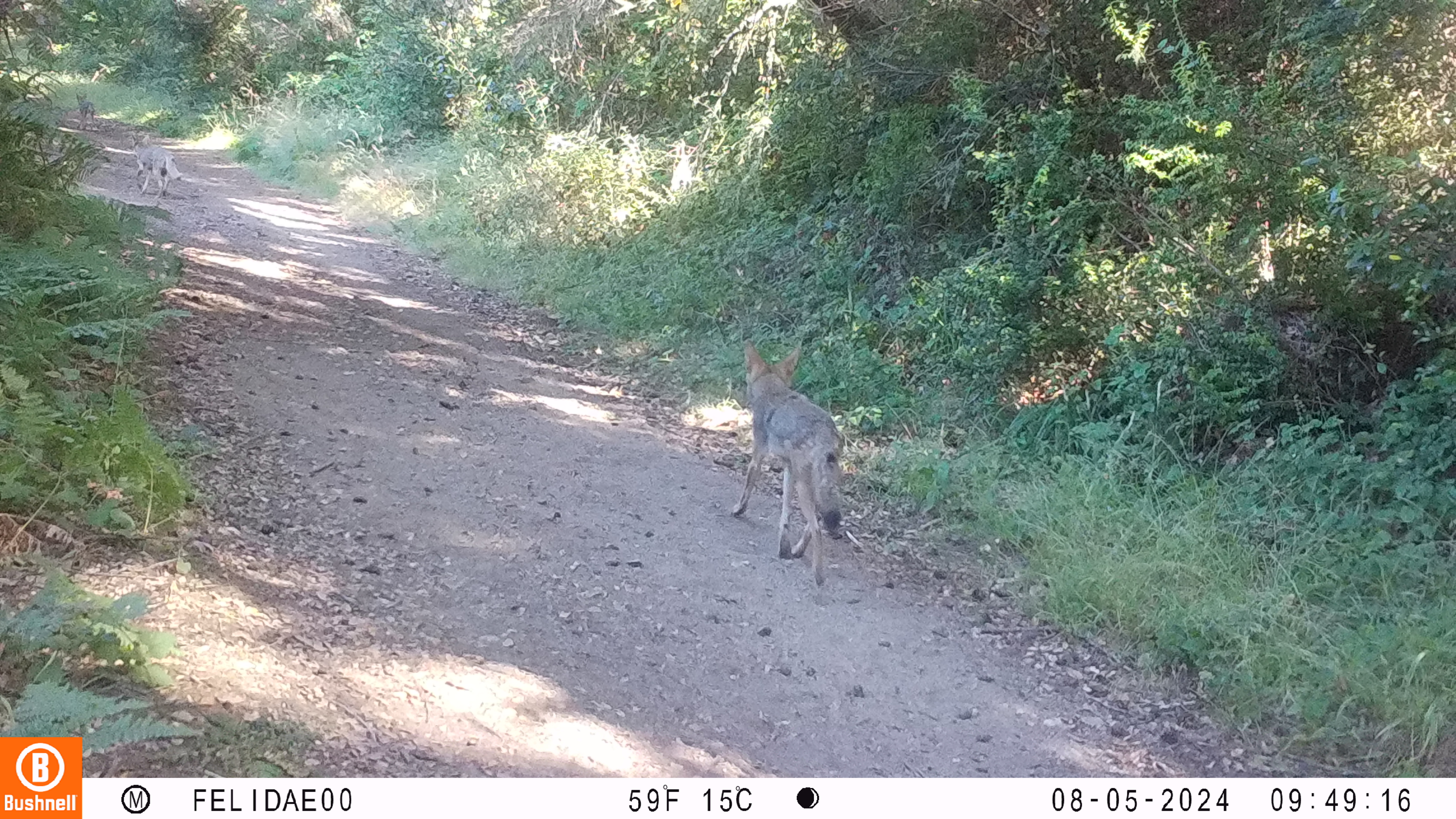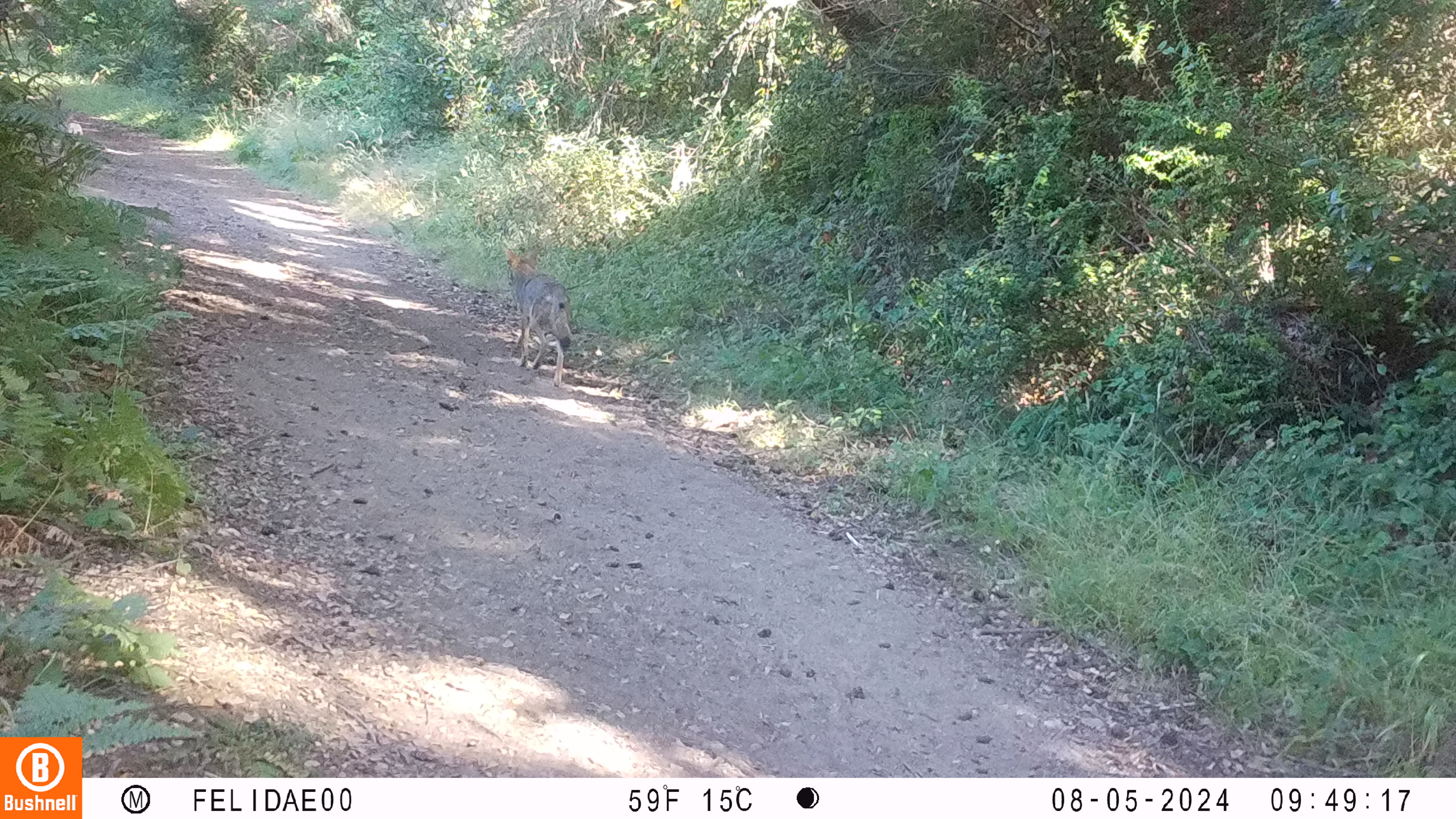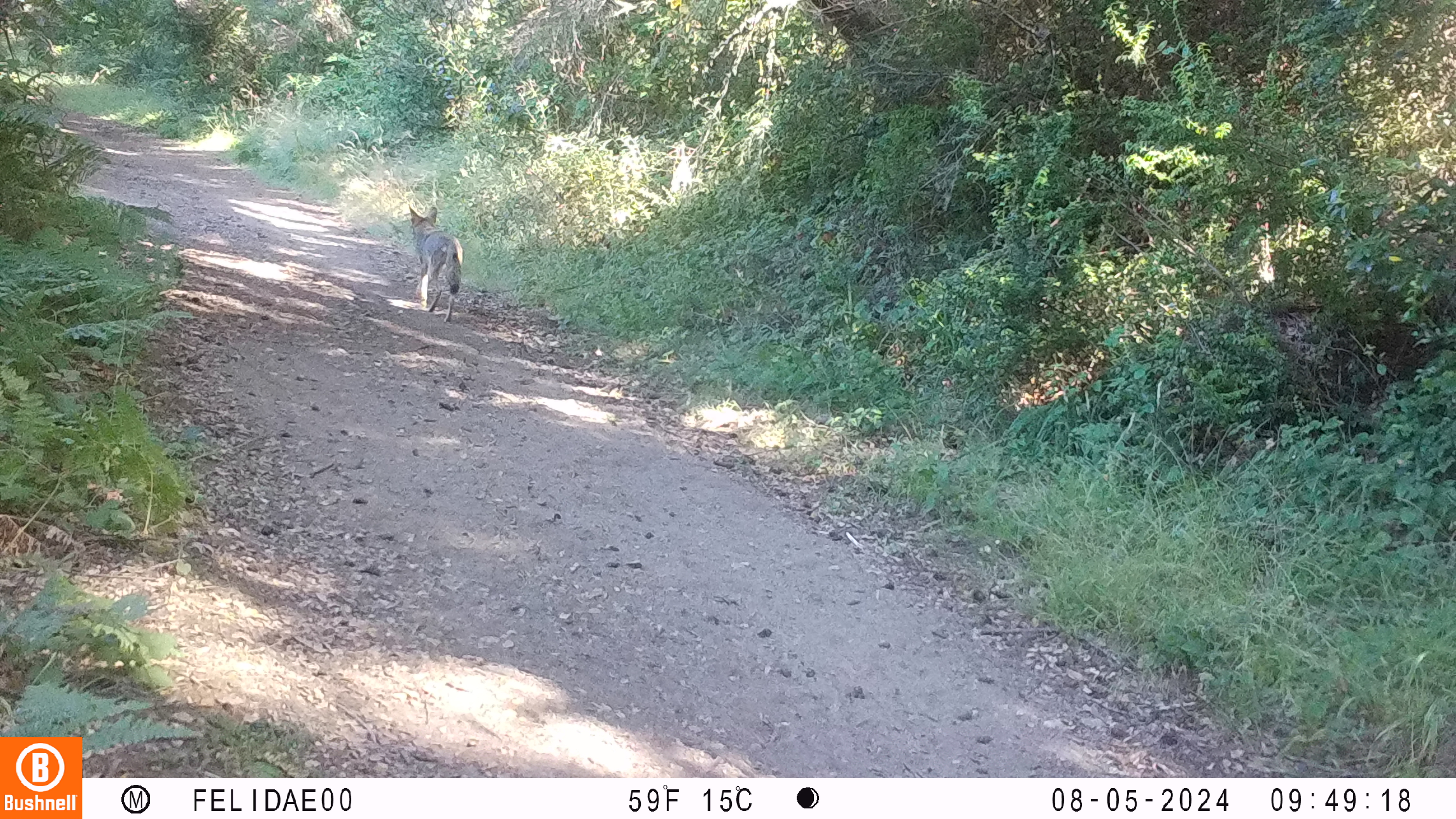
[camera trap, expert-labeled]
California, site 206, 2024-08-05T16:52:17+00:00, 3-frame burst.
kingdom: Animalia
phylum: Chordata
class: Mammalia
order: Carnivora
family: Canidae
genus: Canis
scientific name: Canis latrans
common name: coyote